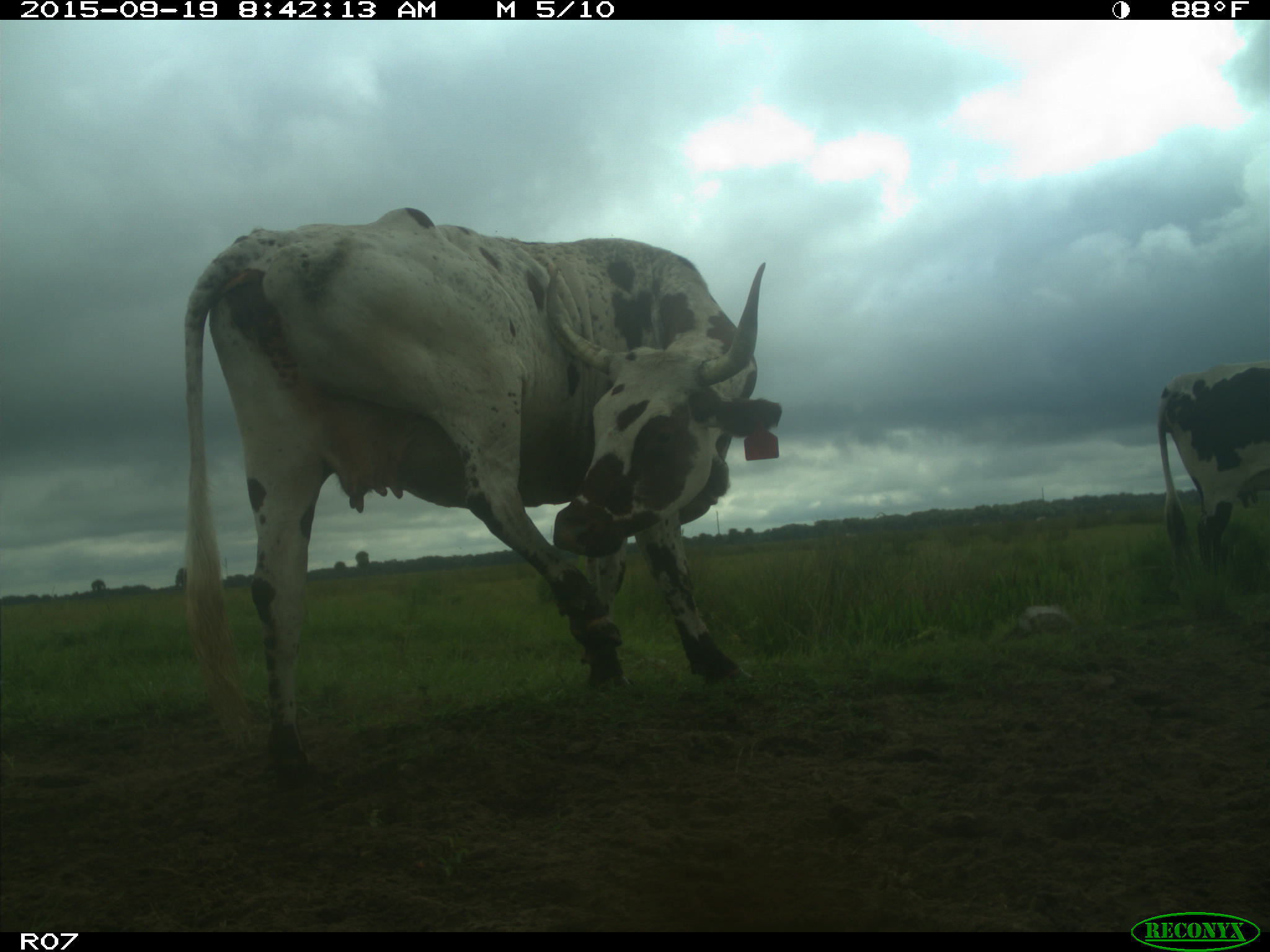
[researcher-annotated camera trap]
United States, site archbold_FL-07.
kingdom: Animalia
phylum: Chordata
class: Mammalia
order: Artiodactyla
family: Bovidae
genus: Bos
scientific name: Bos taurus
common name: domestic cow